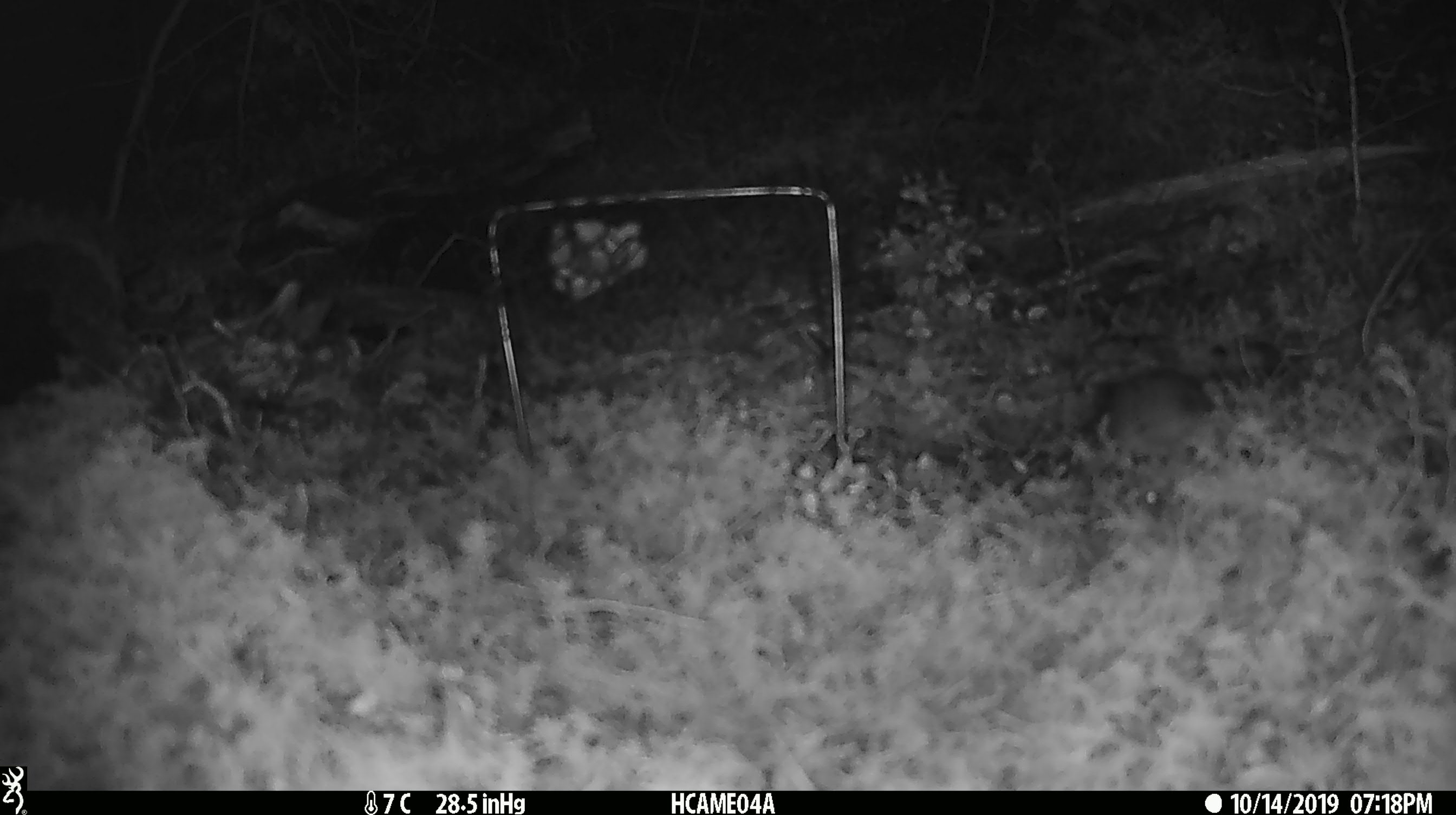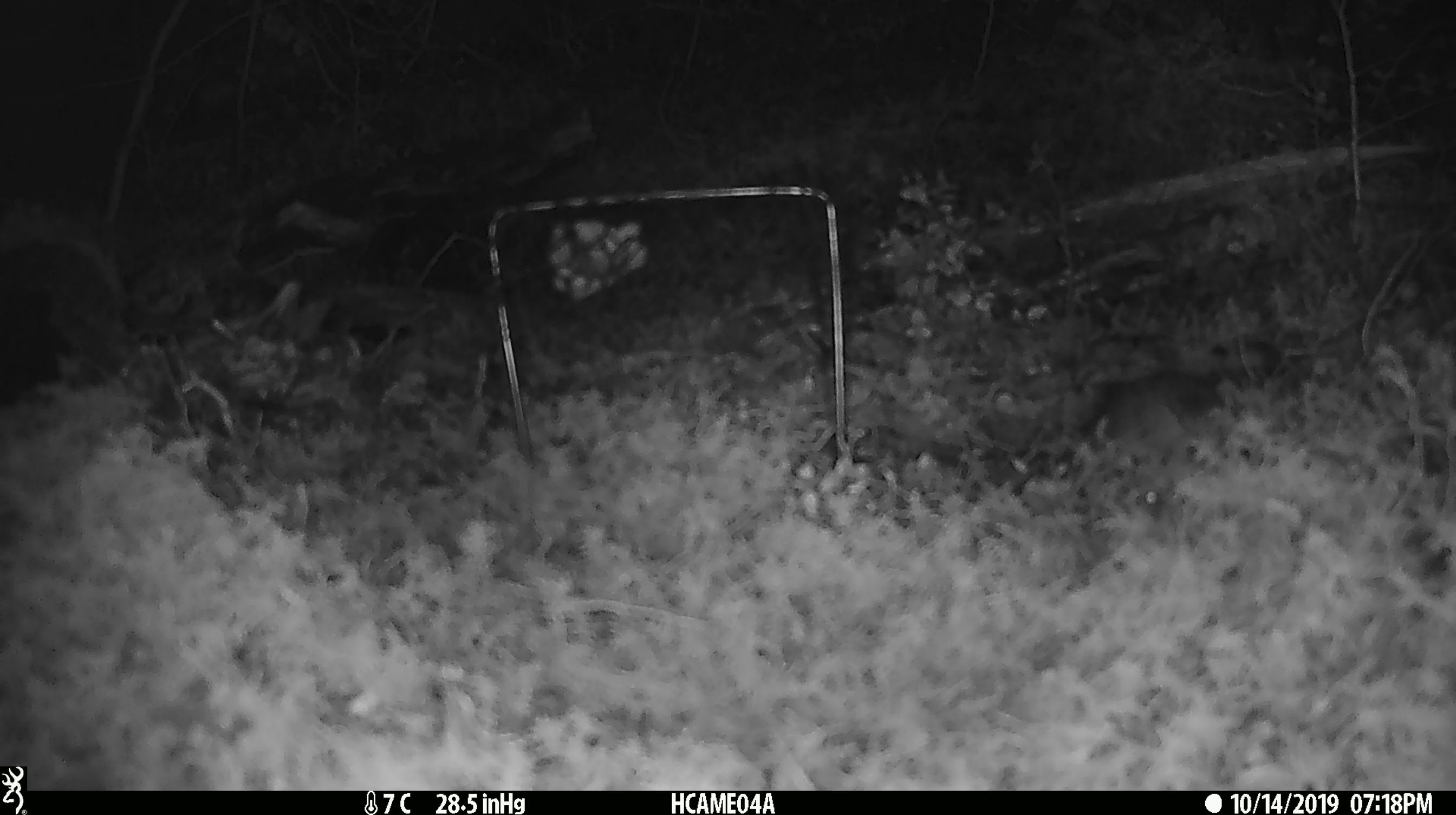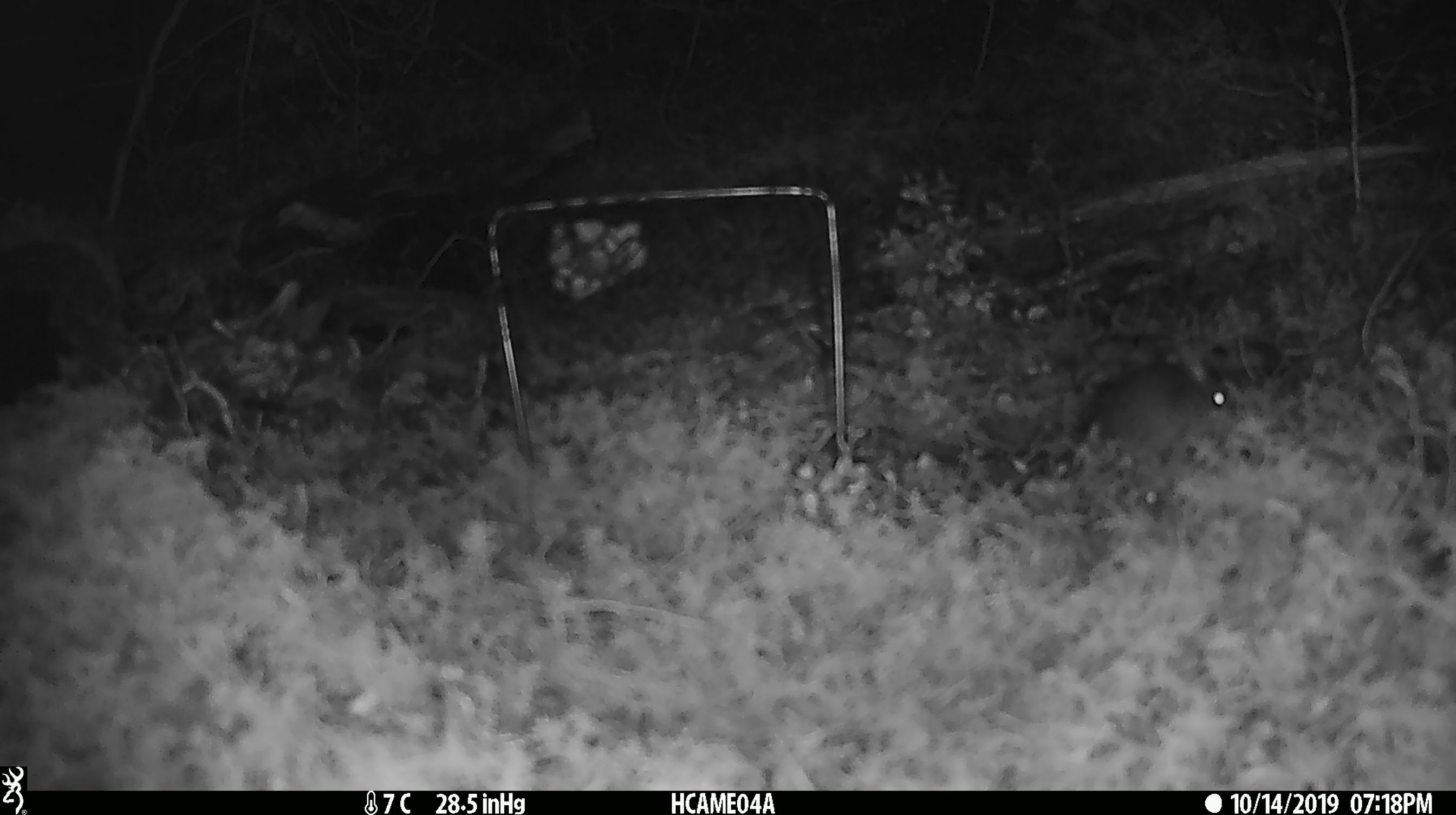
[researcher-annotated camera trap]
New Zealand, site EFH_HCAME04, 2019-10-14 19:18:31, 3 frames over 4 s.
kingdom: Animalia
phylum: Chordata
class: Mammalia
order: Rodentia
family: Muridae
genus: Mus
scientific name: Mus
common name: mouse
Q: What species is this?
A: Mouse (Mus).